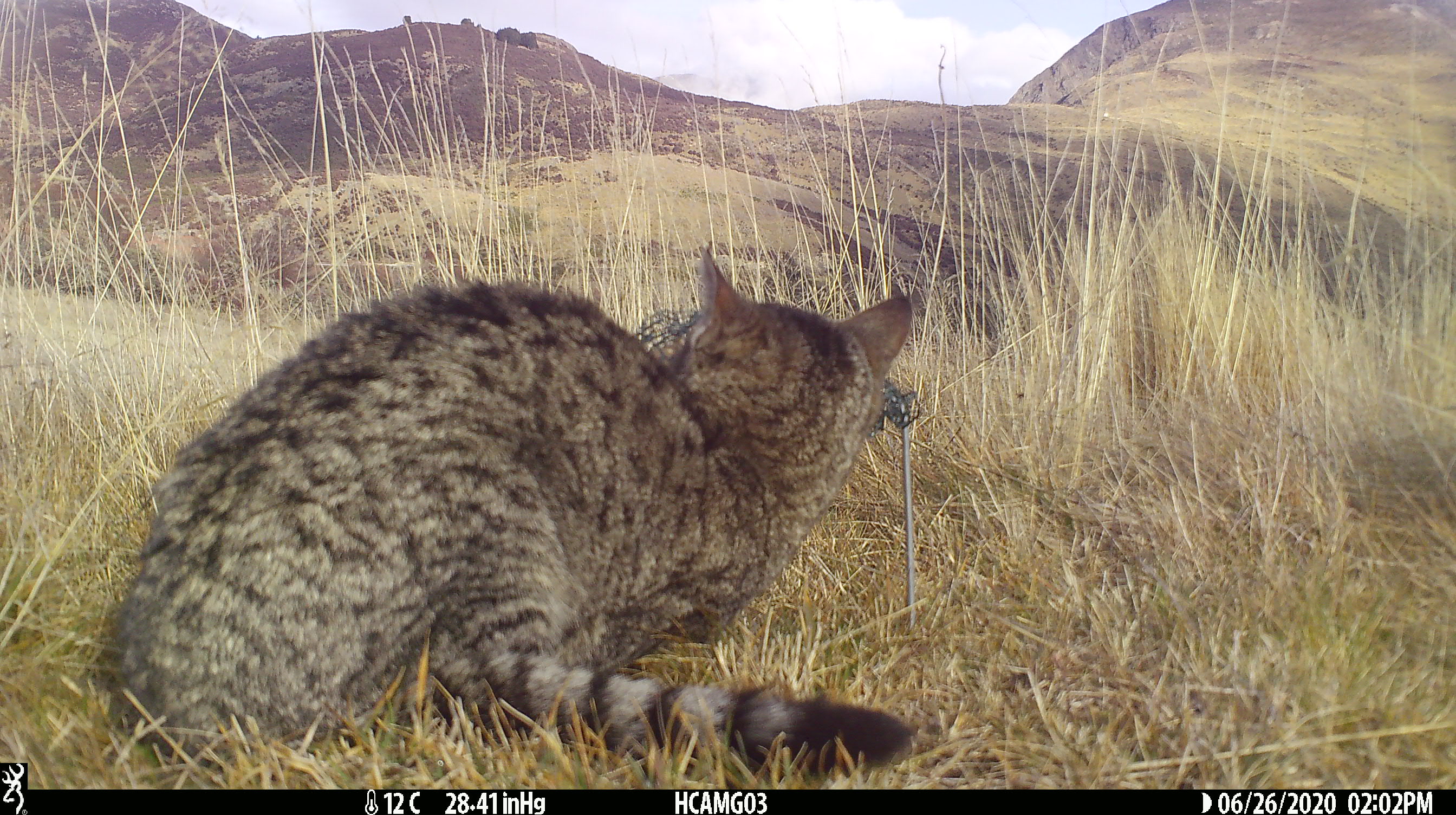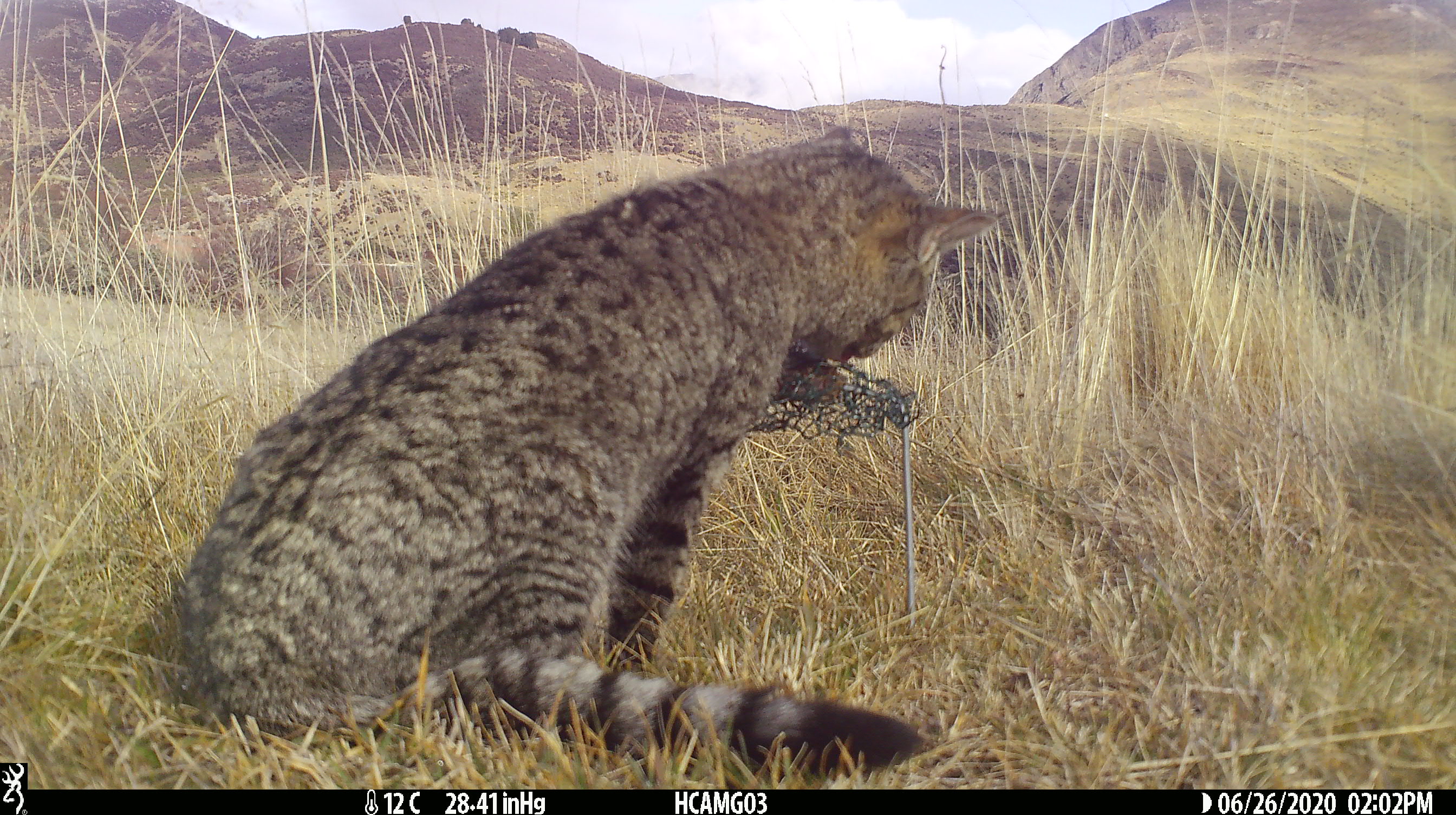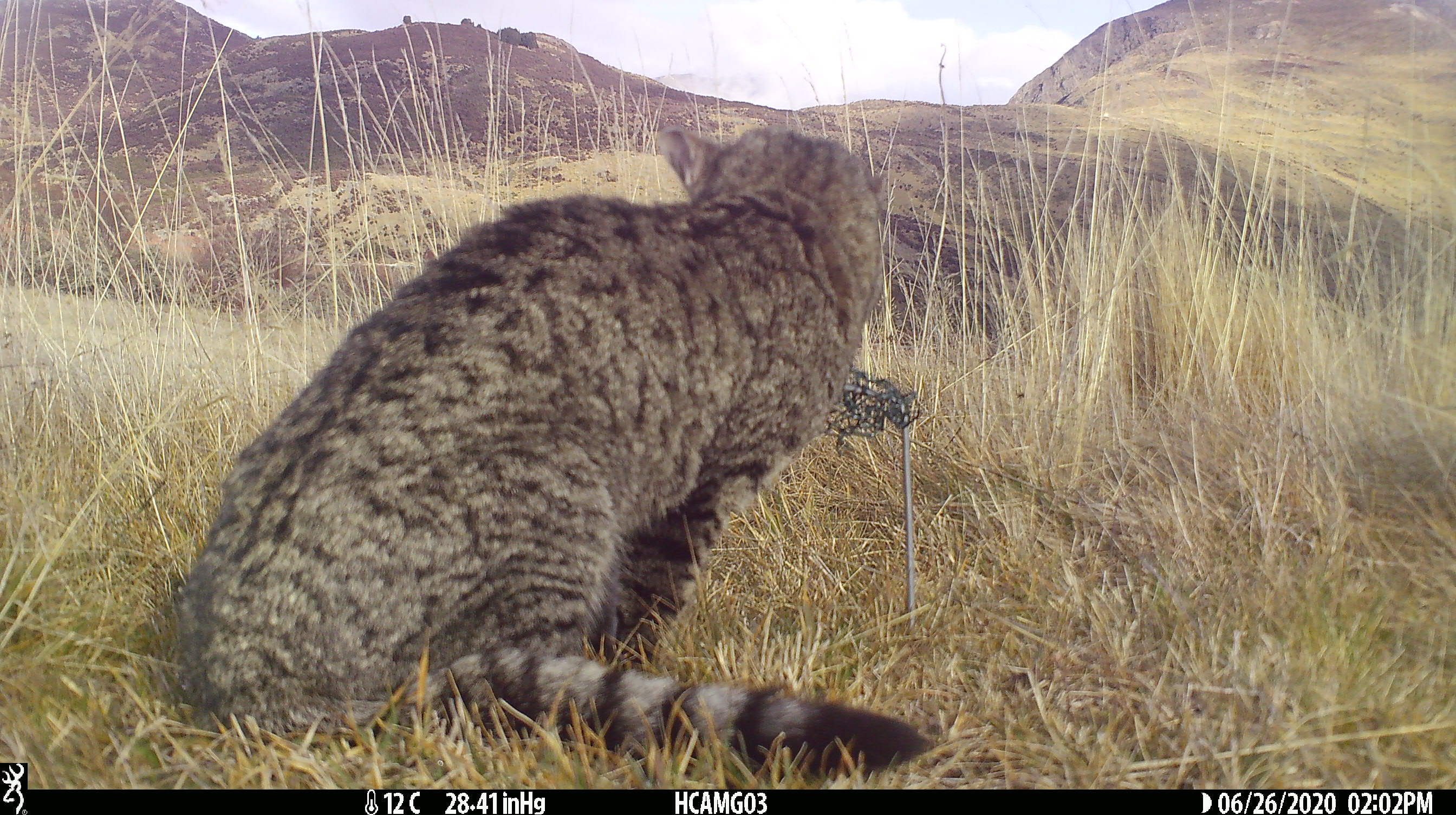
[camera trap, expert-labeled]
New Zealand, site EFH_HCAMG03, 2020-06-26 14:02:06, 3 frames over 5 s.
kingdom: Animalia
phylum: Chordata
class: Mammalia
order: Carnivora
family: Felidae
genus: Felis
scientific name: Felis catus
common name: domestic cat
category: cat